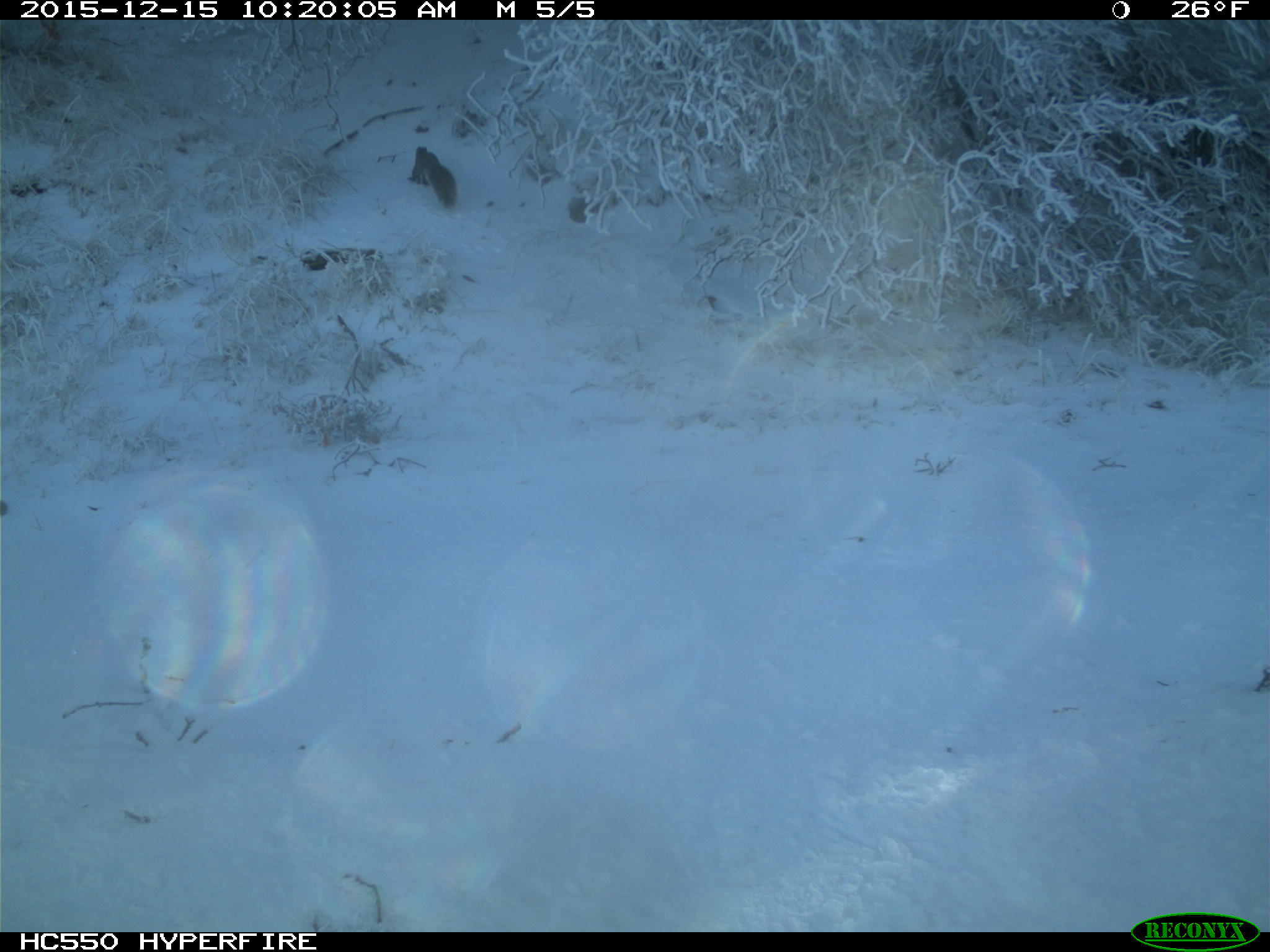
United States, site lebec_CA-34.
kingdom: Animalia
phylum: Chordata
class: Mammalia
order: Rodentia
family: Sciuridae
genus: Sciurus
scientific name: Sciurus carolinensis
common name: eastern gray squirrel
Sciurus carolinensis (eastern gray squirrel).